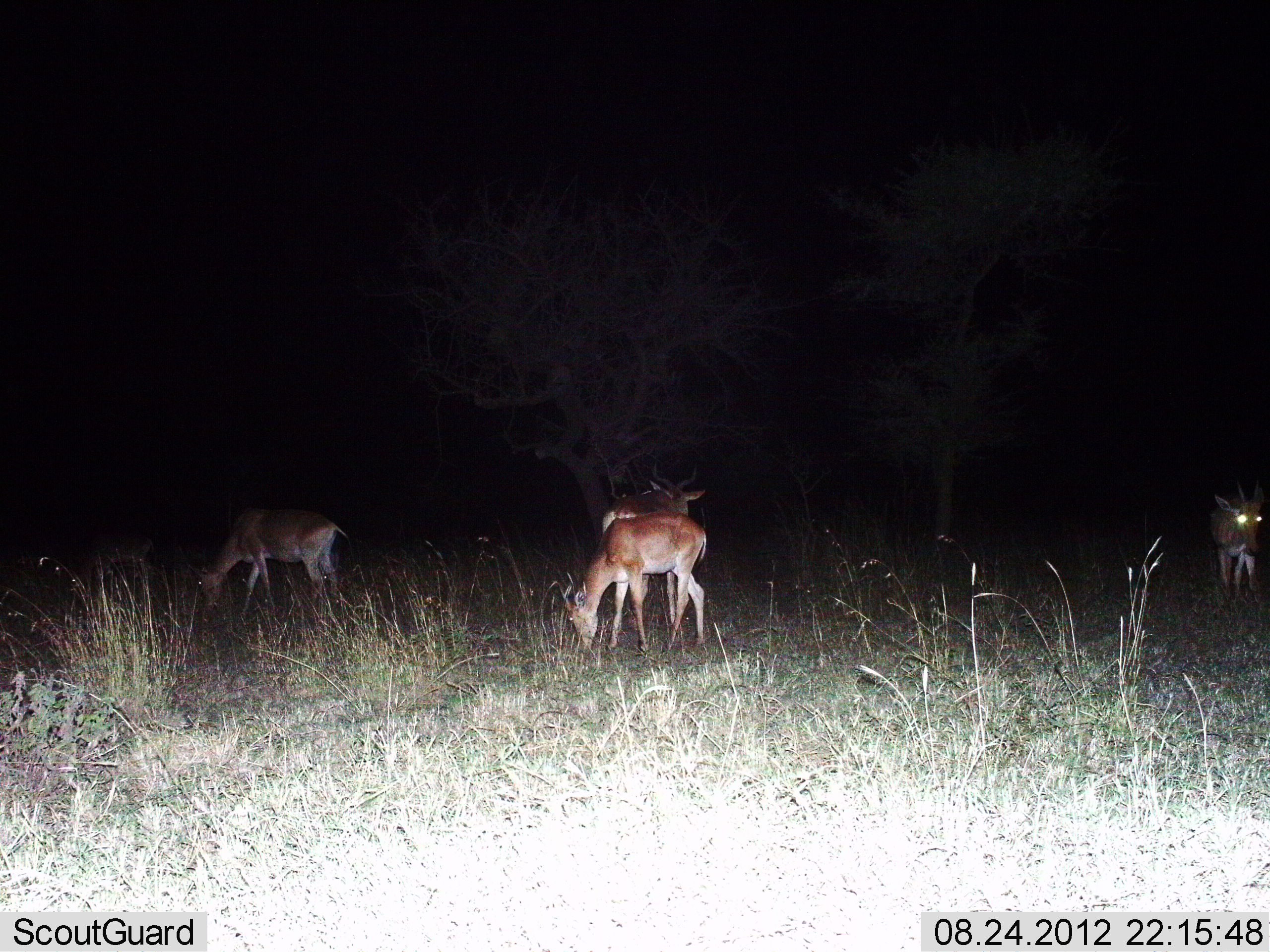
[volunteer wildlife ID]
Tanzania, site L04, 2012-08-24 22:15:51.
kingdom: Animalia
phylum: Chordata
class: Mammalia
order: Artiodactyla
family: Bovidae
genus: Alcelaphus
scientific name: Alcelaphus buselaphus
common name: hartebeest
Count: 4.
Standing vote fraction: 70%.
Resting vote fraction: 0%.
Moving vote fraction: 10%.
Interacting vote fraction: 0%.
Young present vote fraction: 0%.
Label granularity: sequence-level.